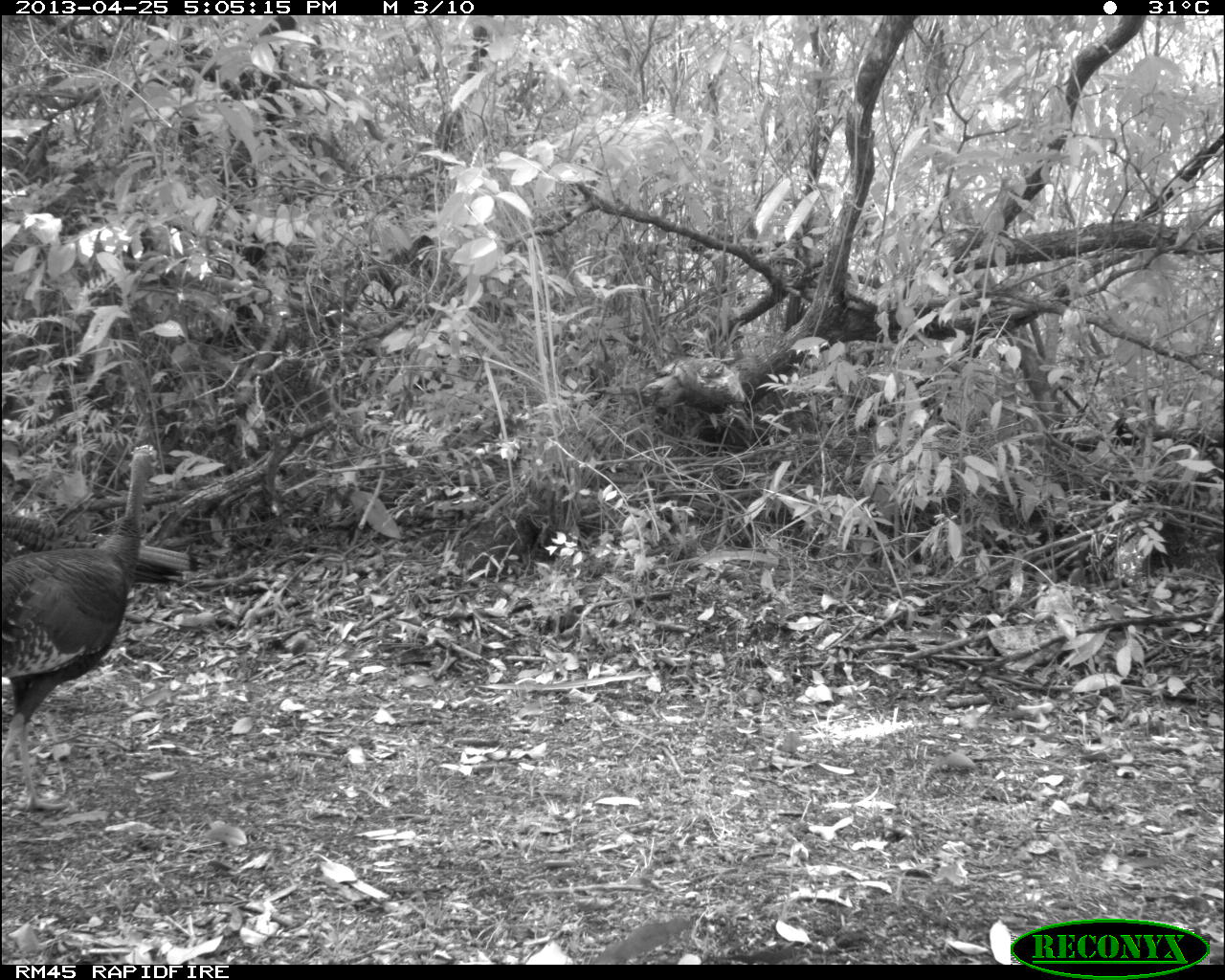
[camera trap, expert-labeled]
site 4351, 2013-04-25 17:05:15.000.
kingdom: Animalia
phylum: Chordata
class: Aves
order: Galliformes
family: Phasianidae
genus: Meleagris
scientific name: Meleagris ocellata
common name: ocellated turkey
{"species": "Meleagris ocellata (ocellated turkey)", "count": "3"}